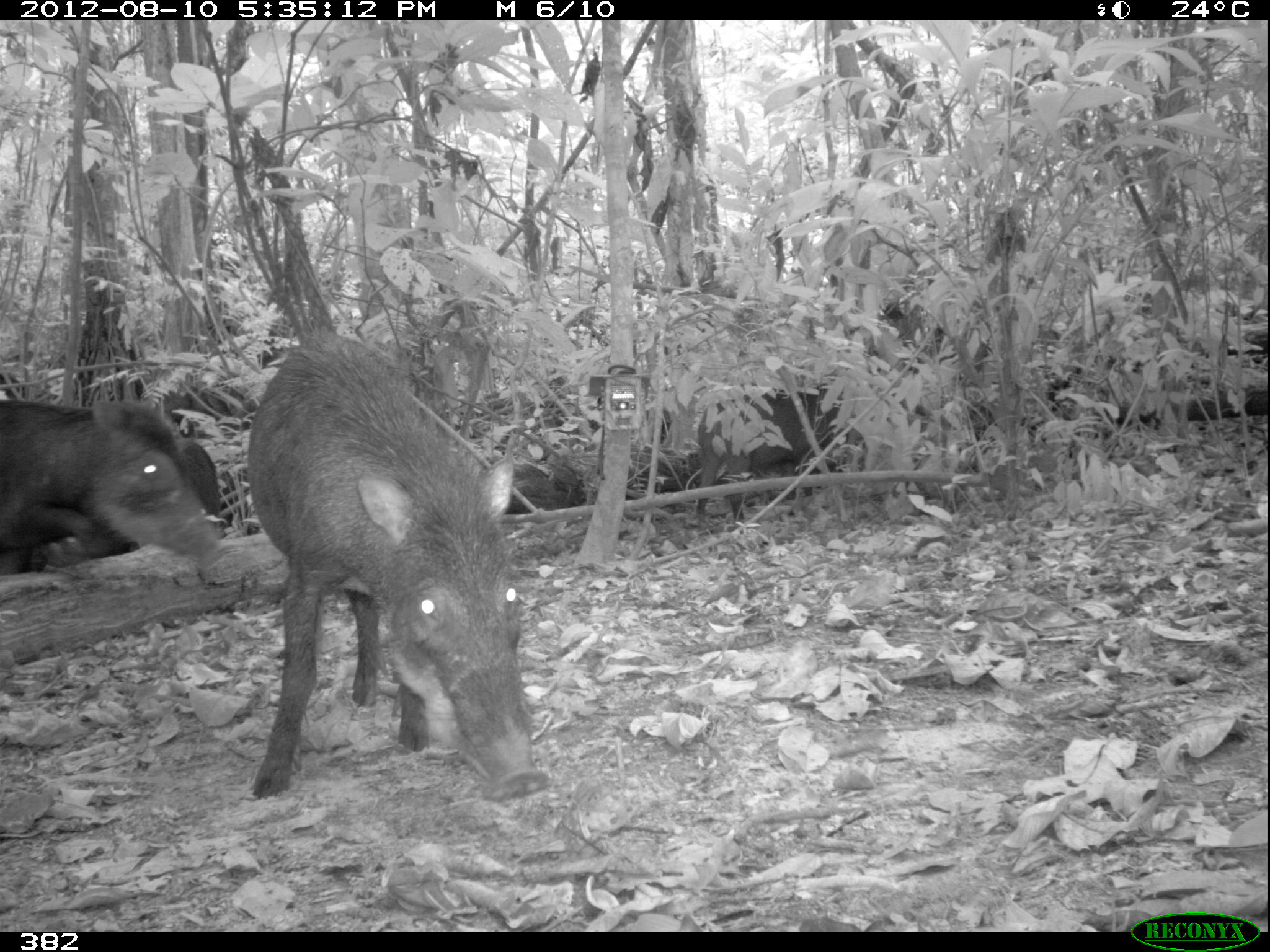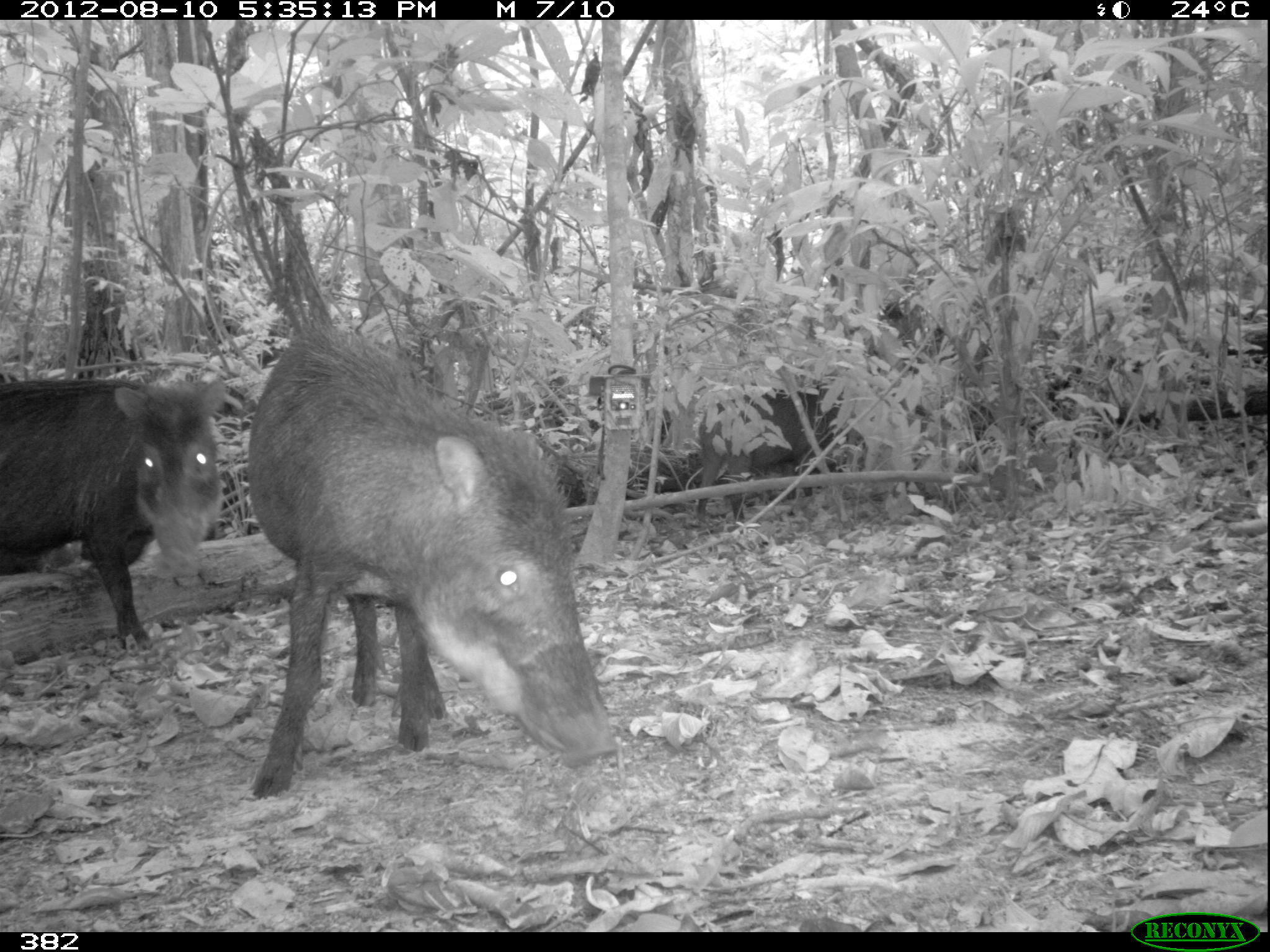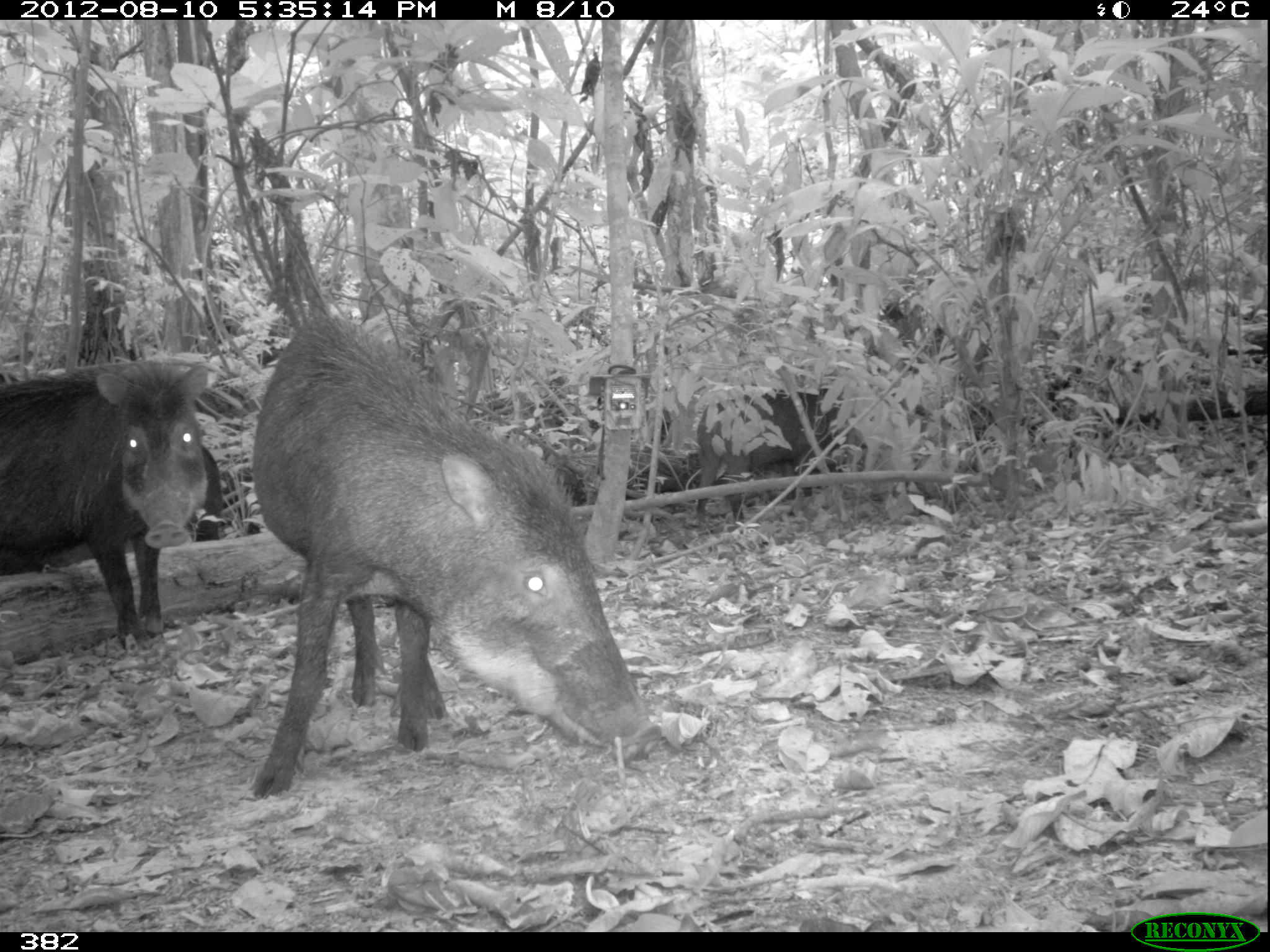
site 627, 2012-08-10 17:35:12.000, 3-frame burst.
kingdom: Animalia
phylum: Chordata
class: Mammalia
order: Artiodactyla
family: Tayassuidae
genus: Tayassu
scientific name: Tayassu pecari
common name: white-lipped peccary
Tayassu pecari (white-lipped peccary).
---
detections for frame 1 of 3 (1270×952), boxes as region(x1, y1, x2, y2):
tayassu pecari: region(244, 314, 549, 802); region(0, 396, 228, 569); region(694, 381, 867, 522); region(178, 440, 220, 515)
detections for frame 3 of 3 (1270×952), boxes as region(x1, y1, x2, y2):
tayassu pecari: region(249, 315, 648, 800); region(0, 357, 207, 651); region(693, 383, 866, 524); region(195, 448, 223, 541)